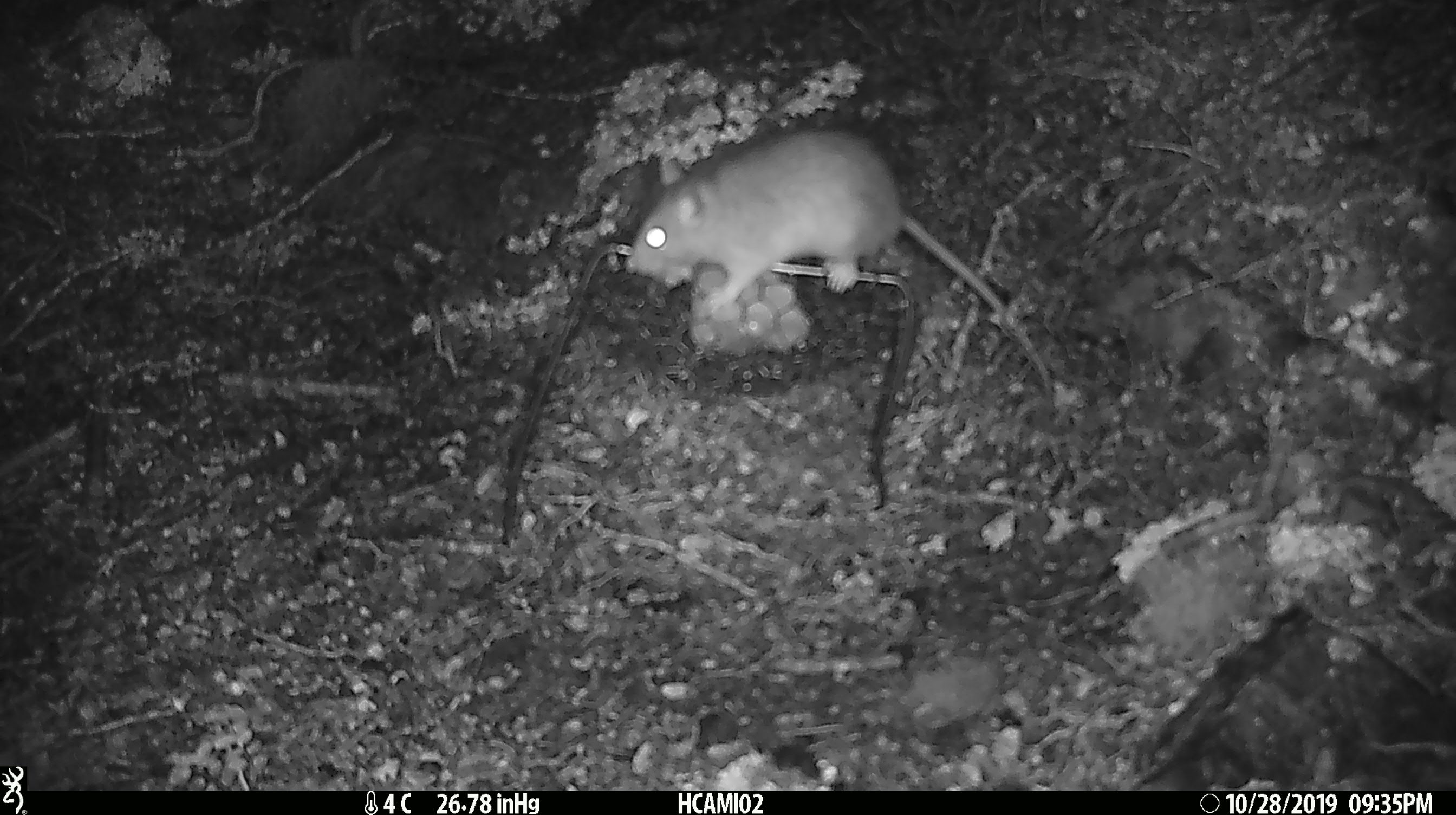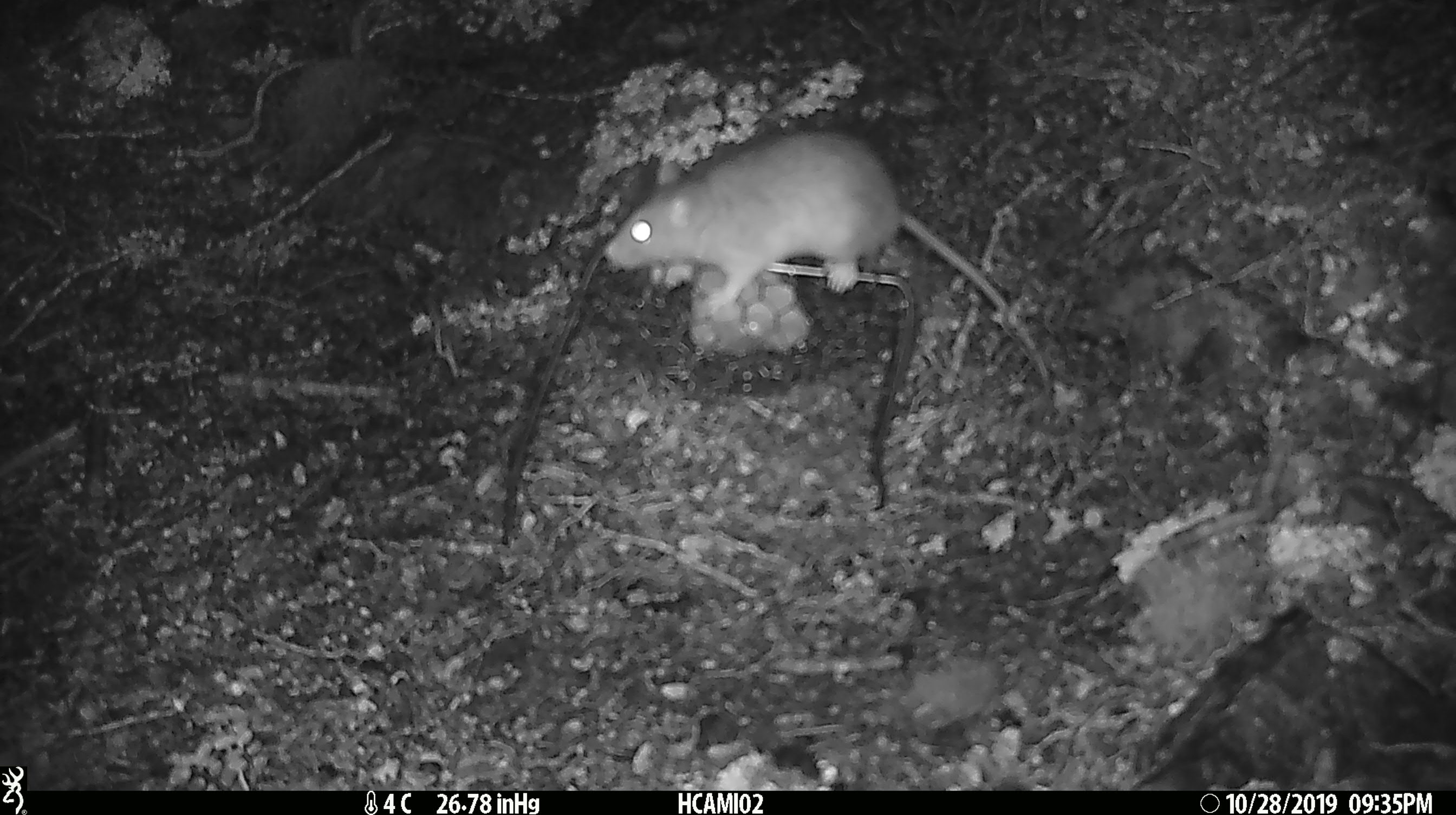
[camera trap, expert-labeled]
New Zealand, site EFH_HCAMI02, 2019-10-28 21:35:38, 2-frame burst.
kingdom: Animalia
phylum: Chordata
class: Mammalia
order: Rodentia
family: Muridae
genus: Rattus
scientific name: Rattus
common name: rat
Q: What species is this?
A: Rat (Rattus).